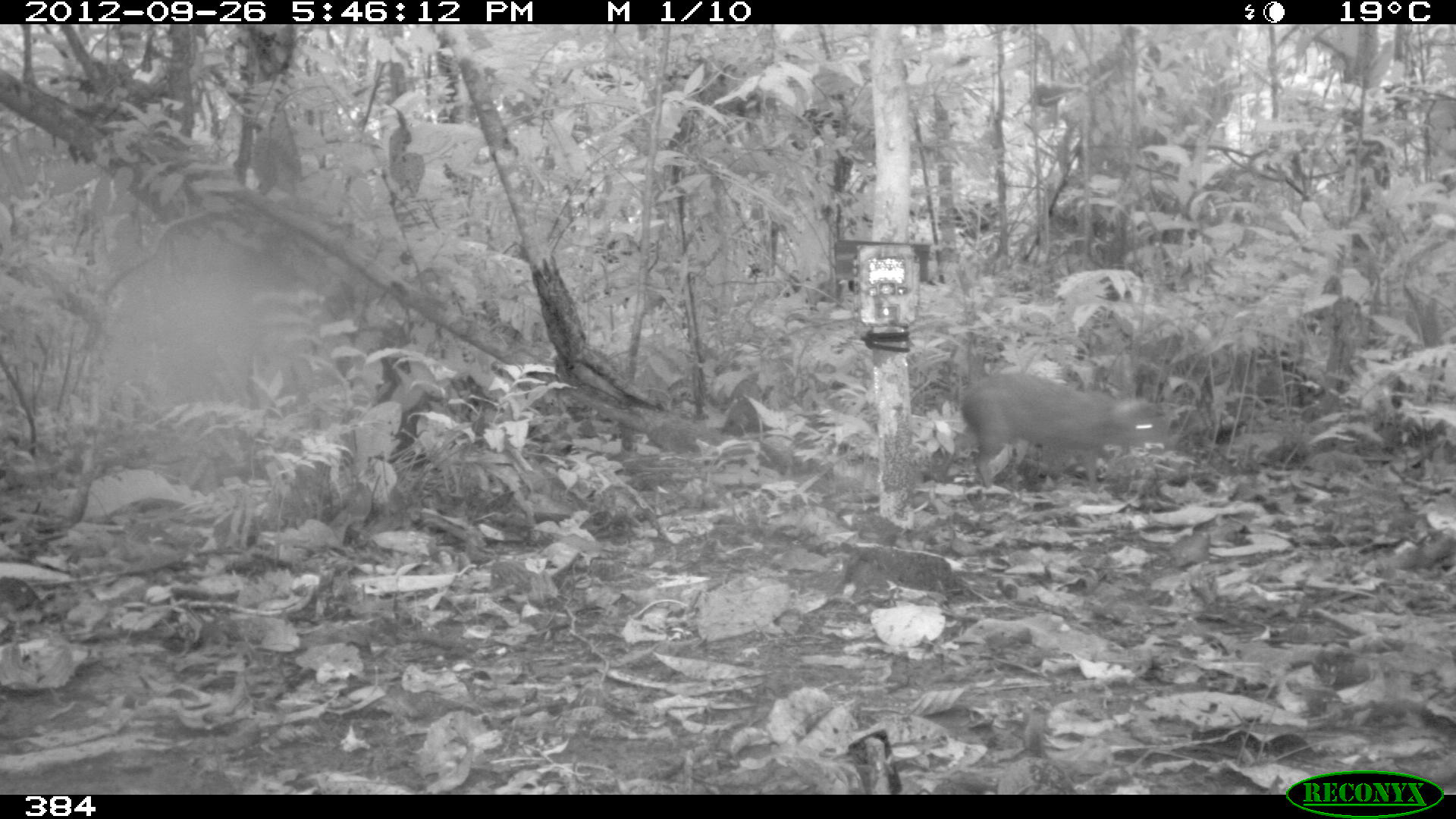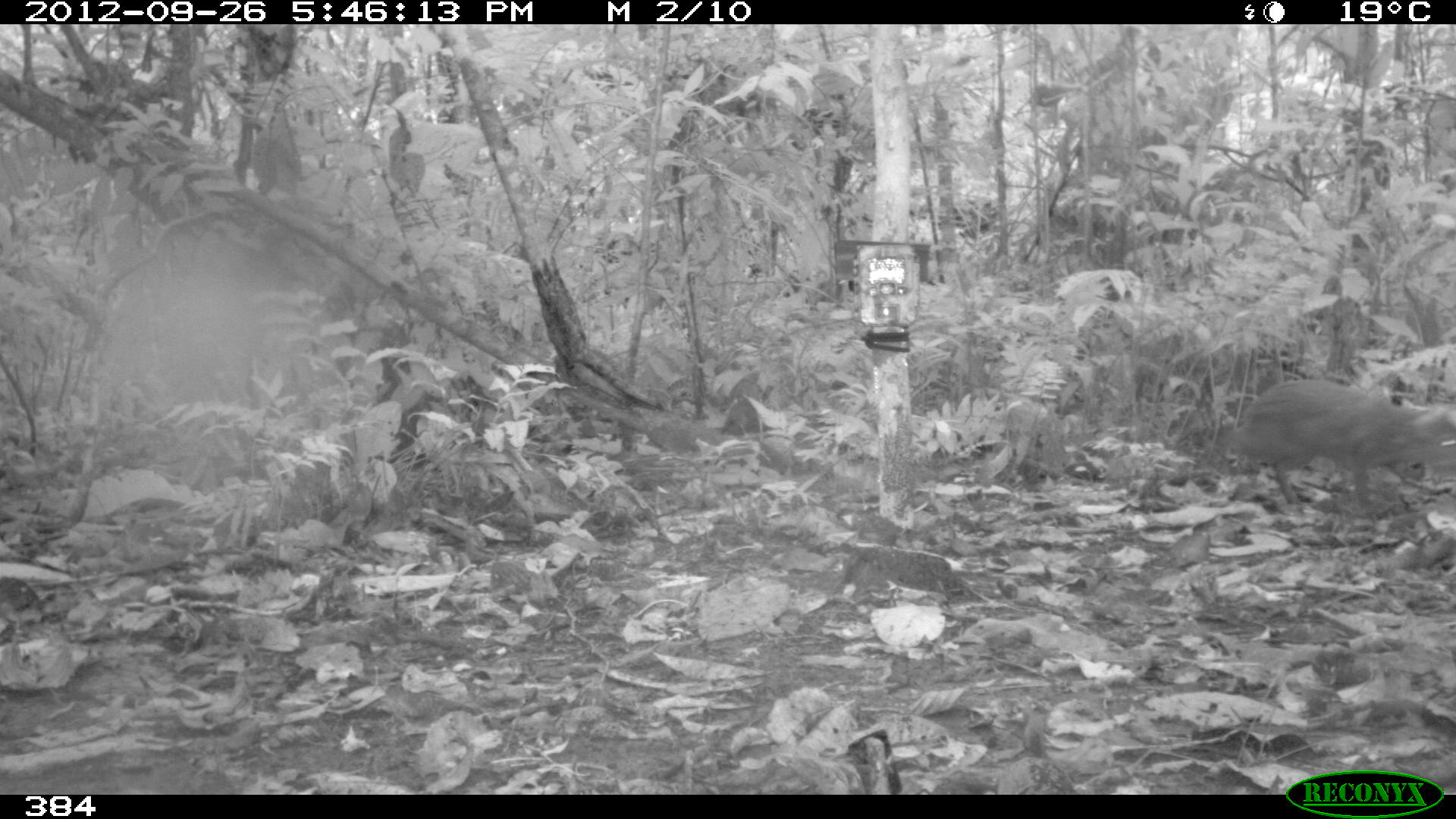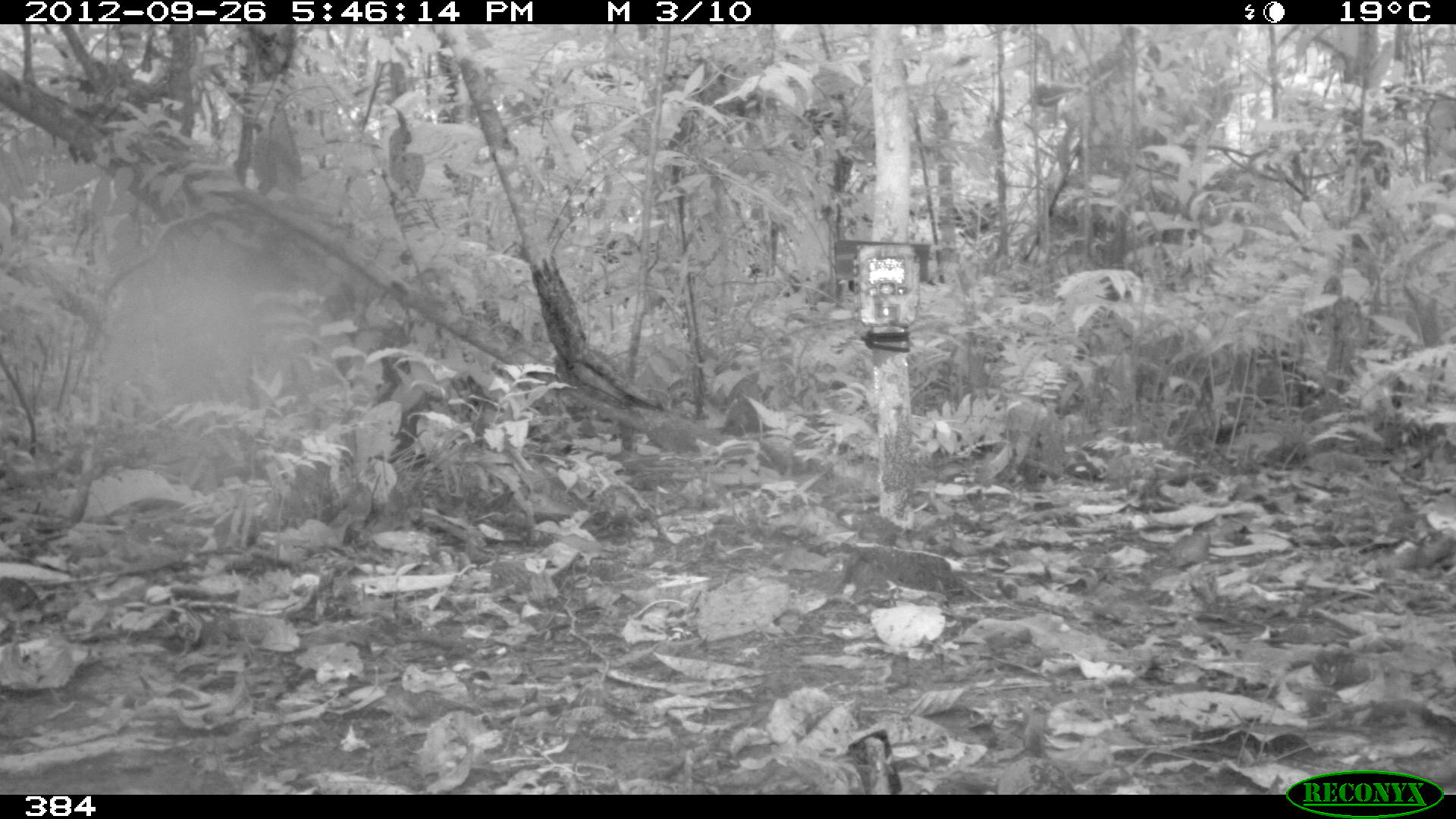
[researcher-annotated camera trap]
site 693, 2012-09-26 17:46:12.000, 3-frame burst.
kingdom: Animalia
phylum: Chordata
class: Mammalia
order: Rodentia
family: Dasyproctidae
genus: Dasyprocta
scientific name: Dasyprocta punctata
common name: central american agouti